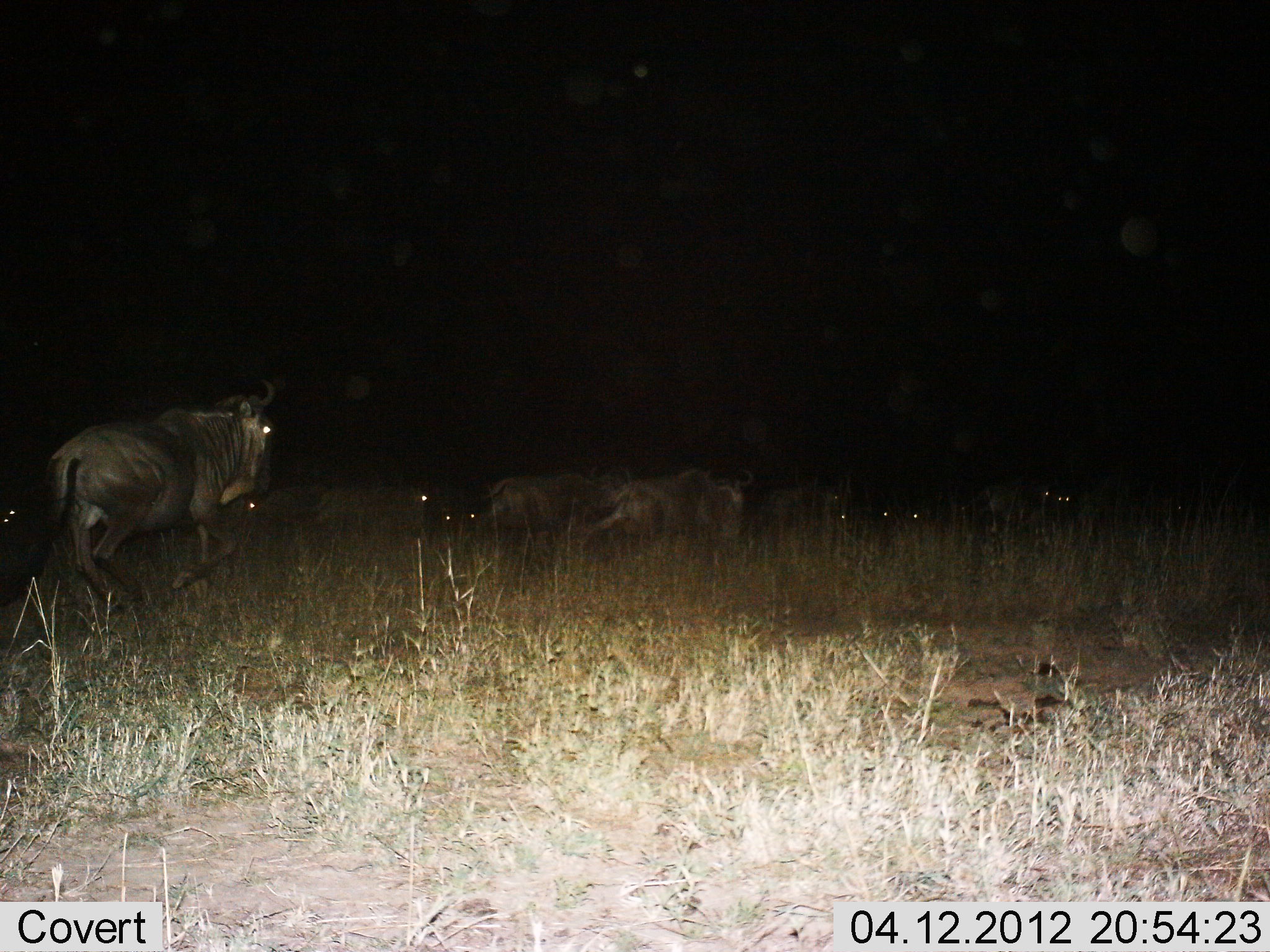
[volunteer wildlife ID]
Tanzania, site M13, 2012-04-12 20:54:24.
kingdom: Animalia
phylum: Chordata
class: Mammalia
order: Artiodactyla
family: Bovidae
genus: Connochaetes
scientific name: Connochaetes taurinus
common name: blue wildebeest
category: wildebeest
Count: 10.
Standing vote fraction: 50%.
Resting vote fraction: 18%.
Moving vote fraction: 59%.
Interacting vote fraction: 0%.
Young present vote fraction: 0%.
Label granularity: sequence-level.